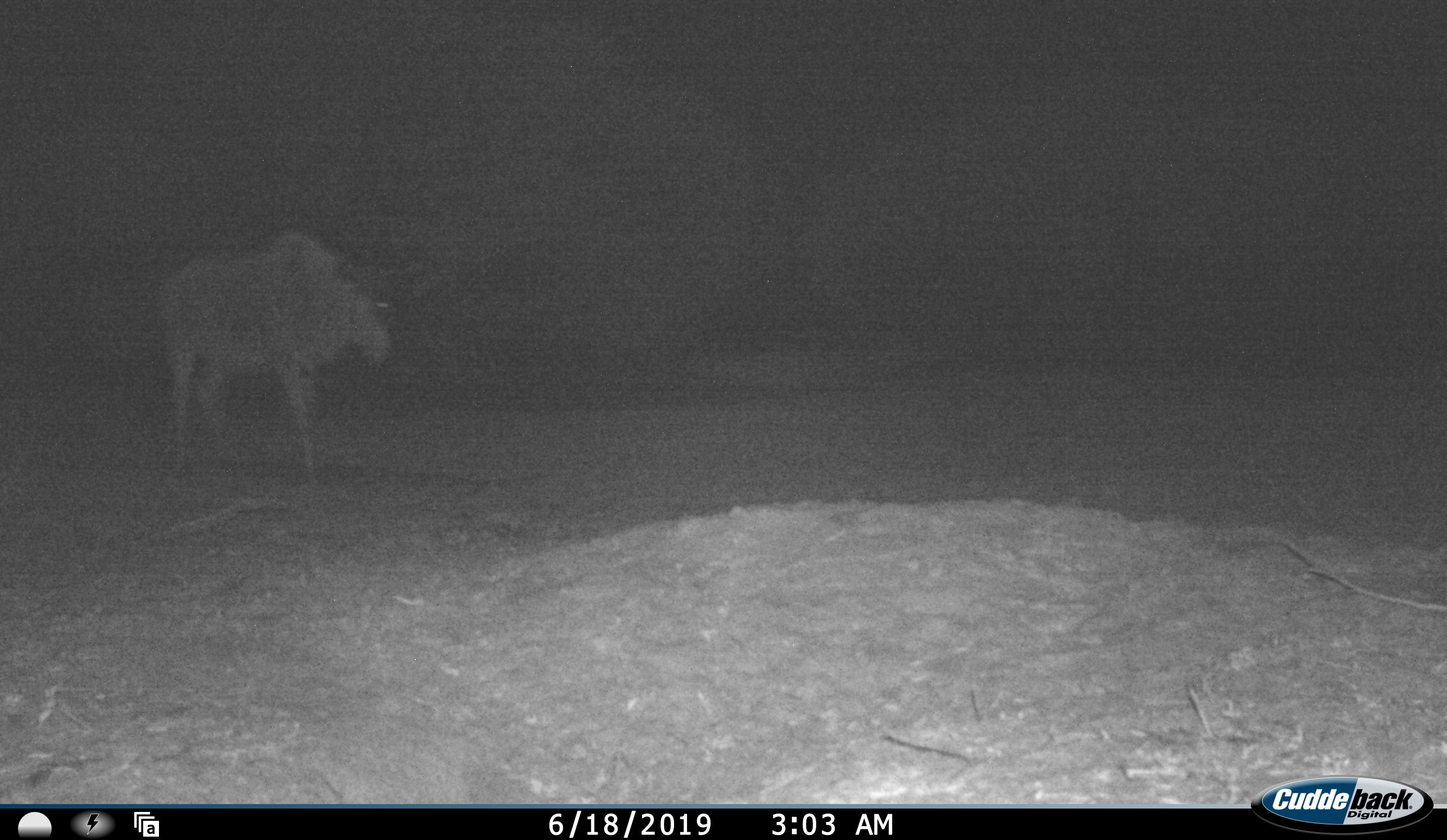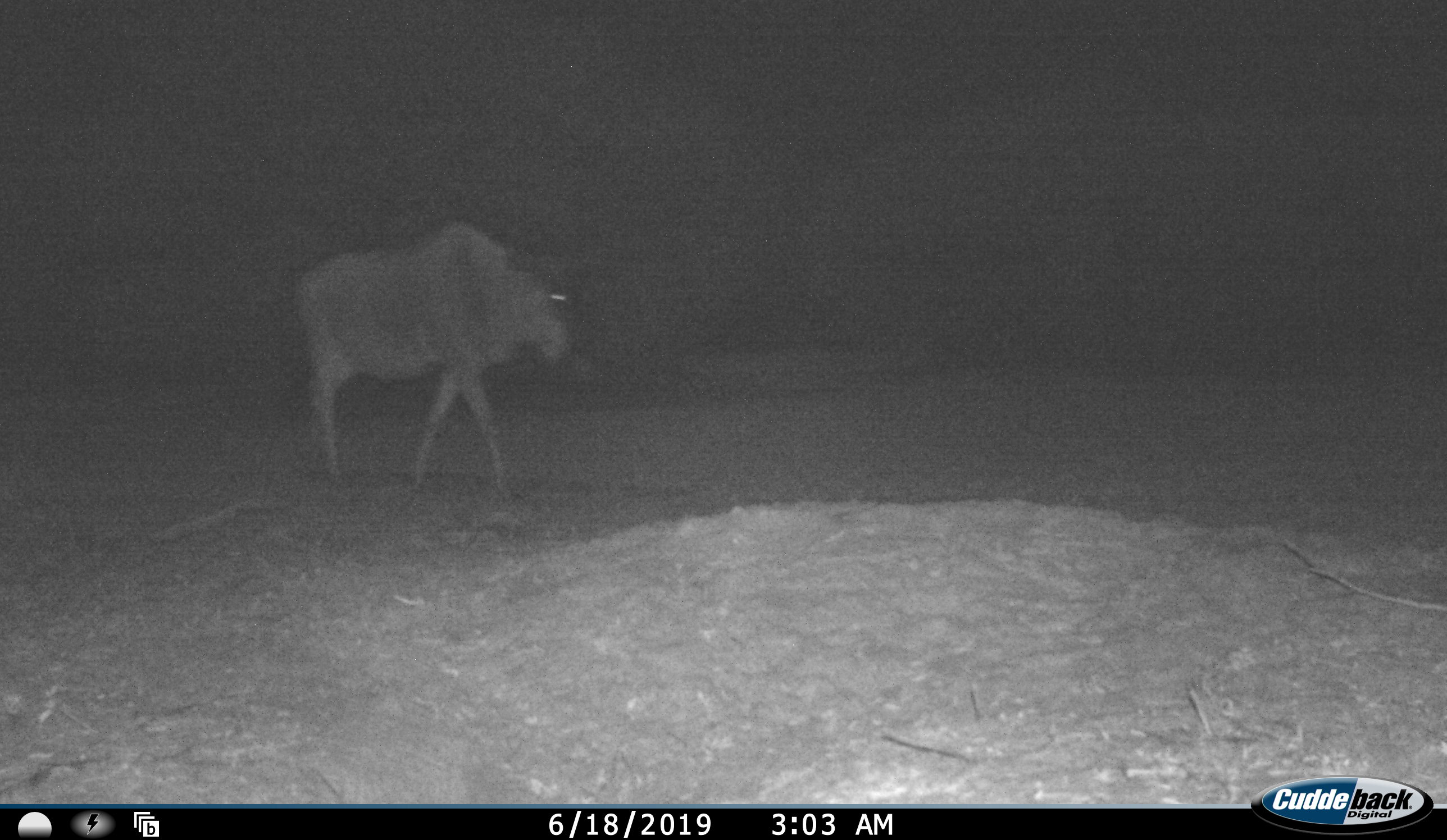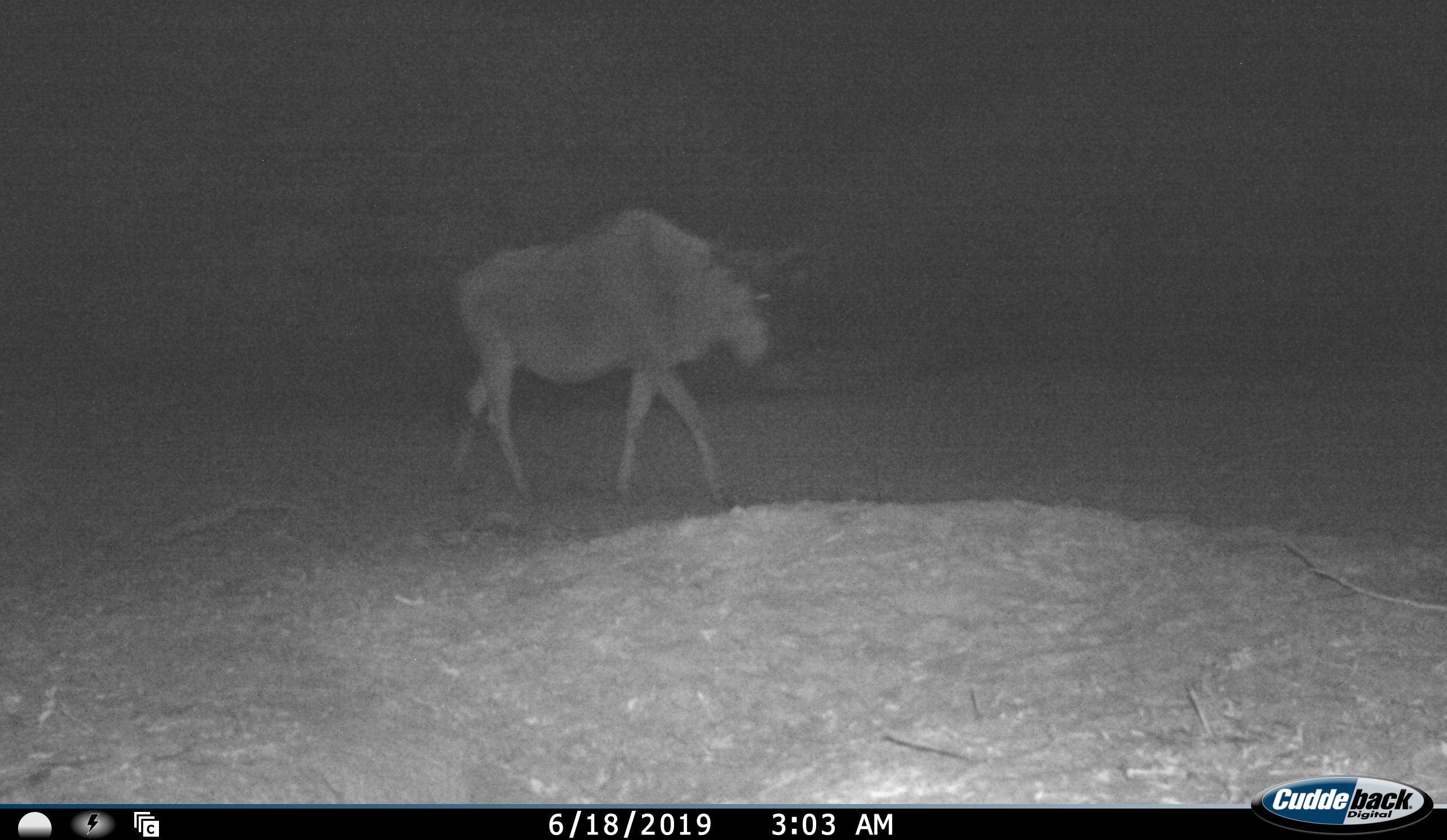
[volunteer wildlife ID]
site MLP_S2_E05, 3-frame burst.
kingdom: Animalia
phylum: Chordata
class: Mammalia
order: Artiodactyla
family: Bovidae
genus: Connochaetes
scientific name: Connochaetes taurinus taurinus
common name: blue wildebeest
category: wildebeestblue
Wildebeestblue (blue wildebeest) (Connochaetes taurinus taurinus), count 1. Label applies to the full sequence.